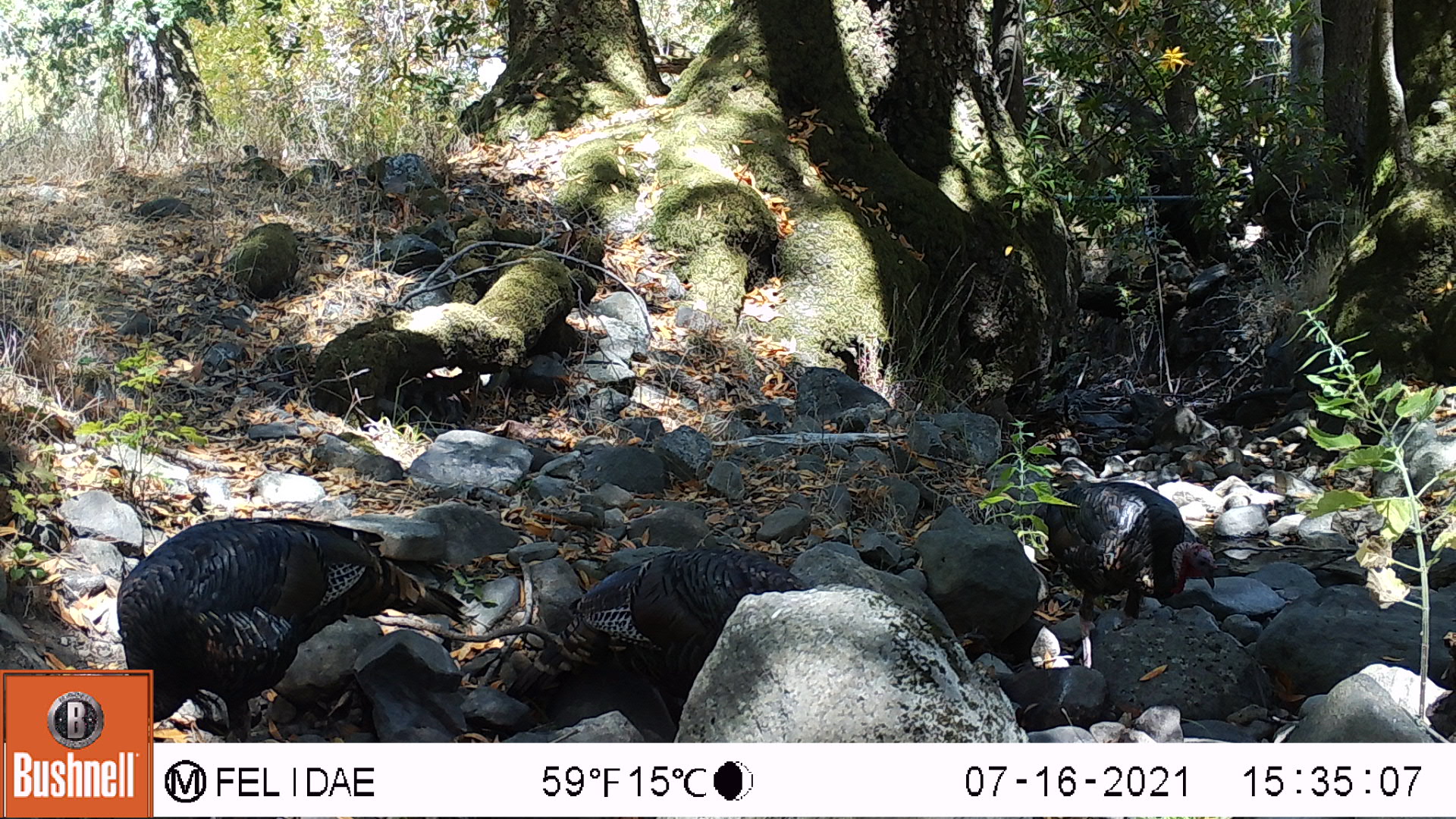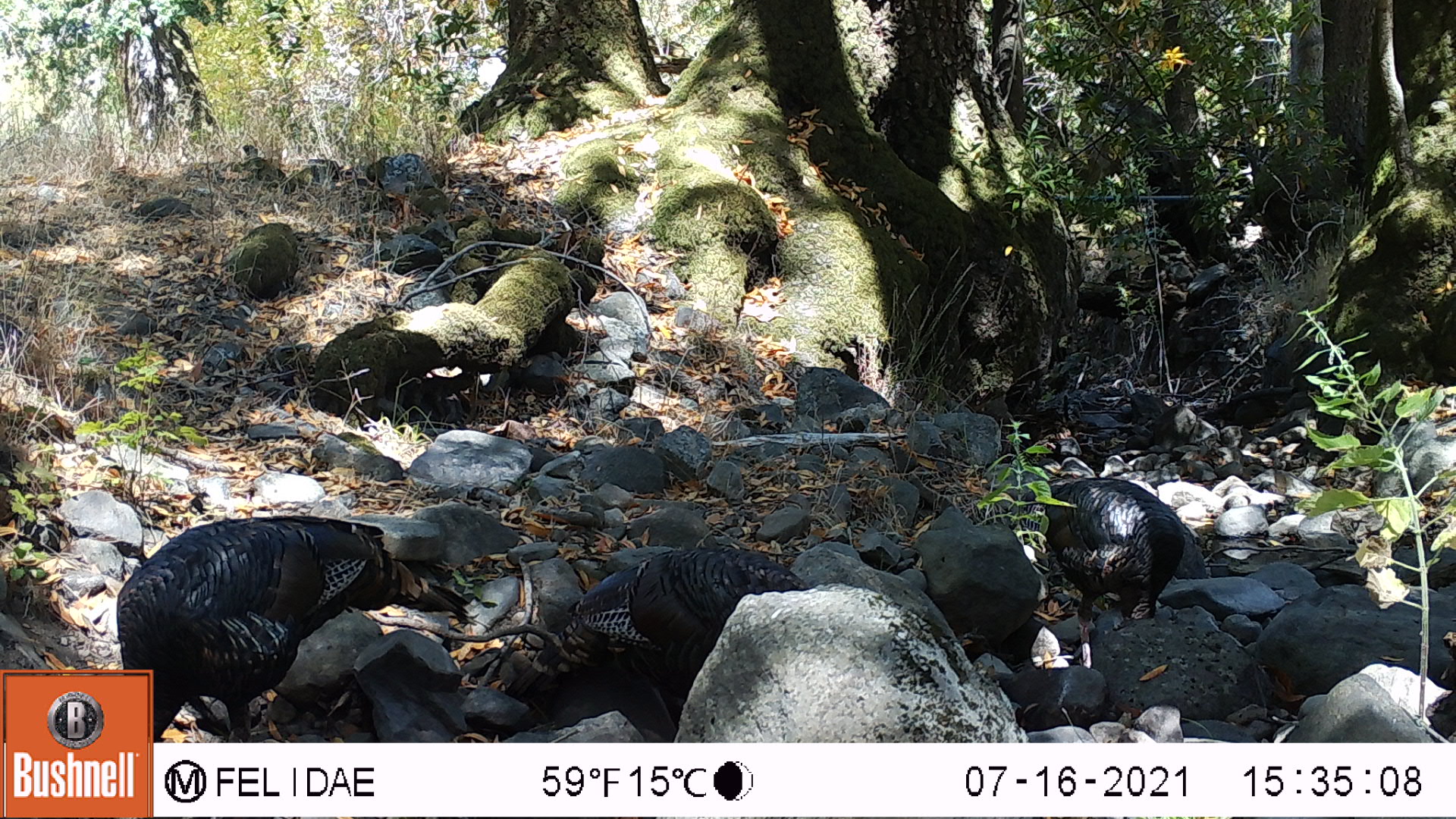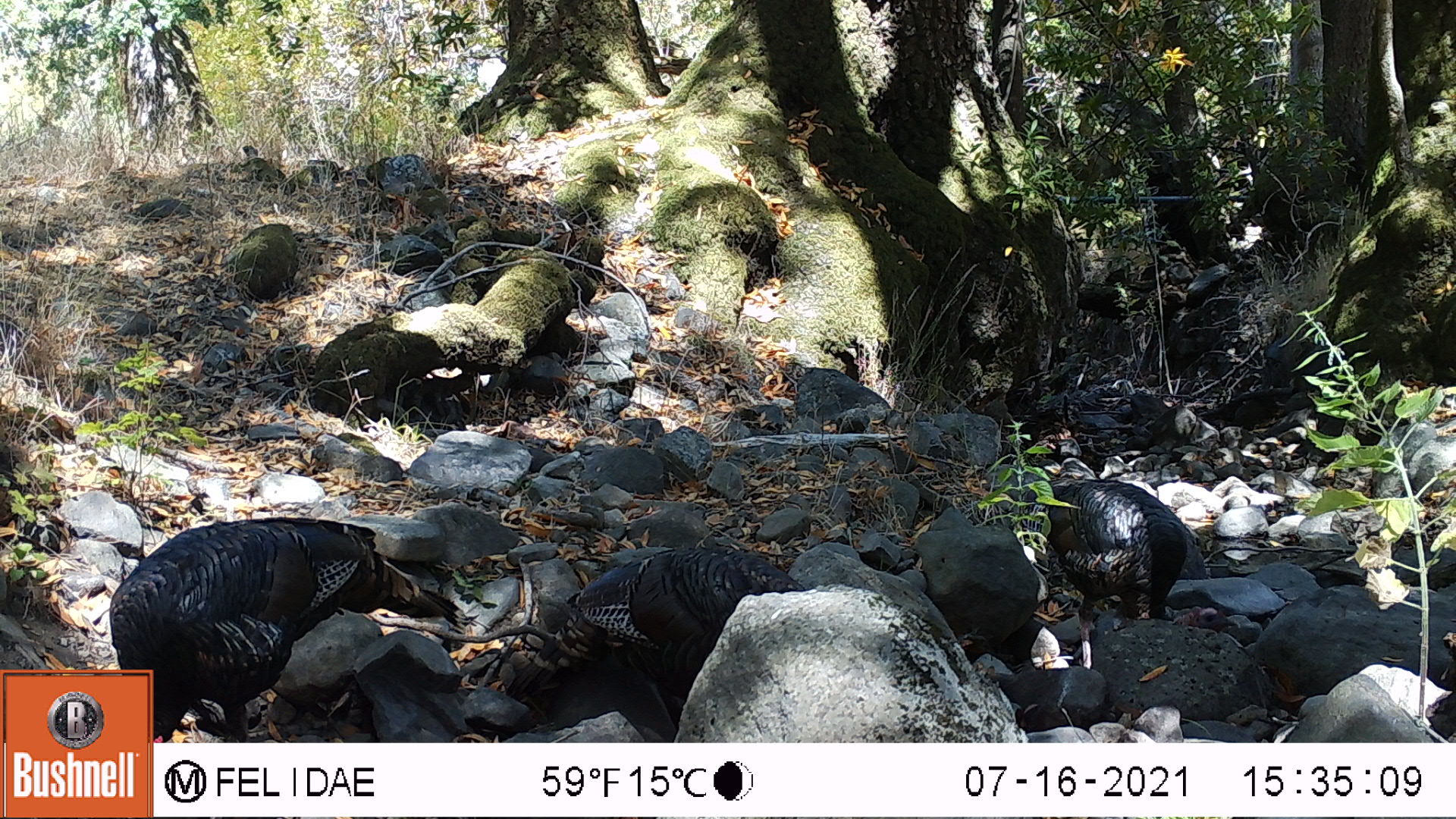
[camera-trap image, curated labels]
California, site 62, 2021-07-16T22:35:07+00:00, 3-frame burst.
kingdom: Animalia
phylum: Chordata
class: Aves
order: Galliformes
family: Phasianidae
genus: Meleagris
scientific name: Meleagris gallopavo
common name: turkey